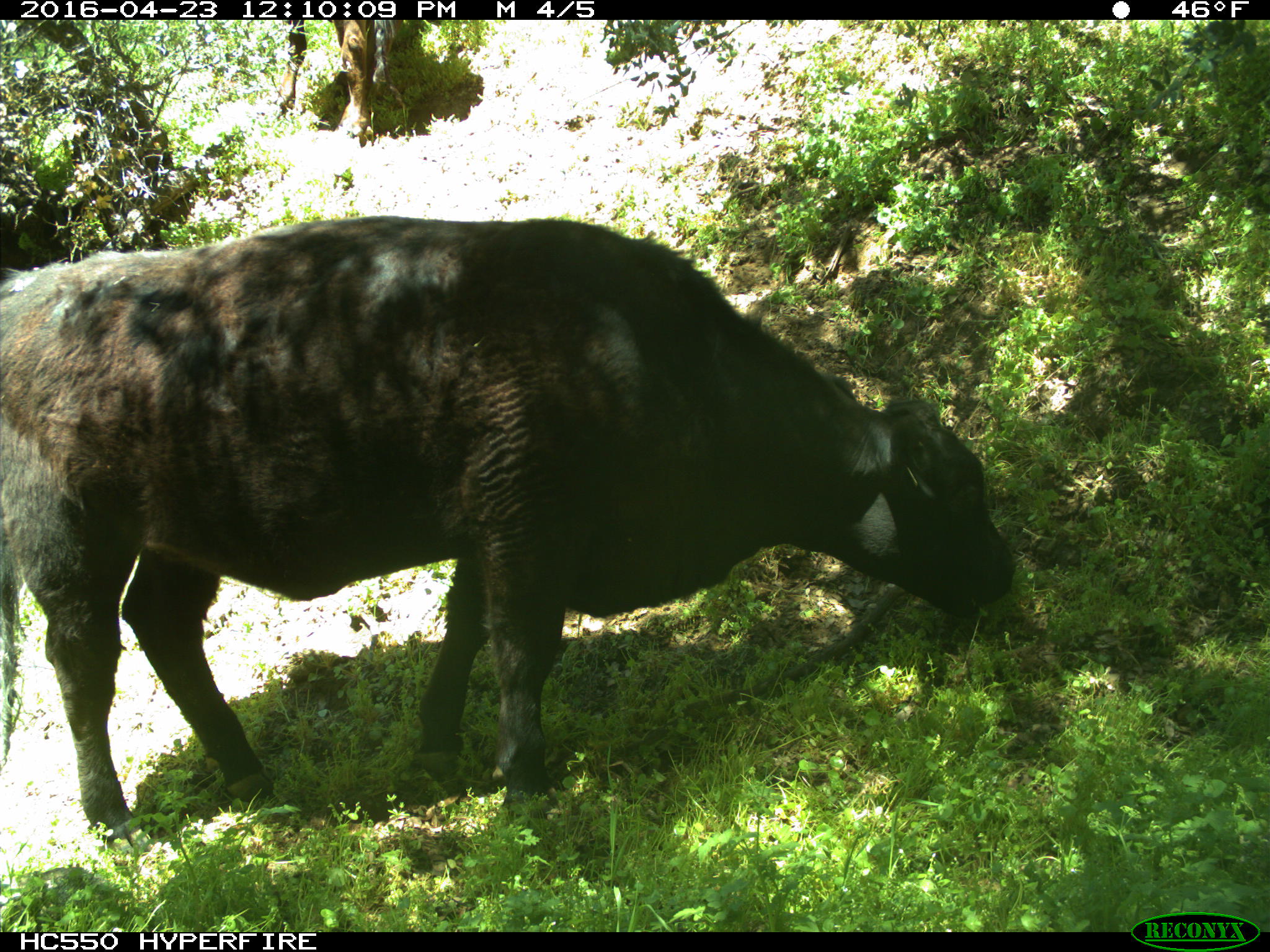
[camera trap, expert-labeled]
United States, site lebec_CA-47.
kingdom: Animalia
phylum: Chordata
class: Mammalia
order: Artiodactyla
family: Bovidae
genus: Bos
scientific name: Bos taurus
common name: domestic cow